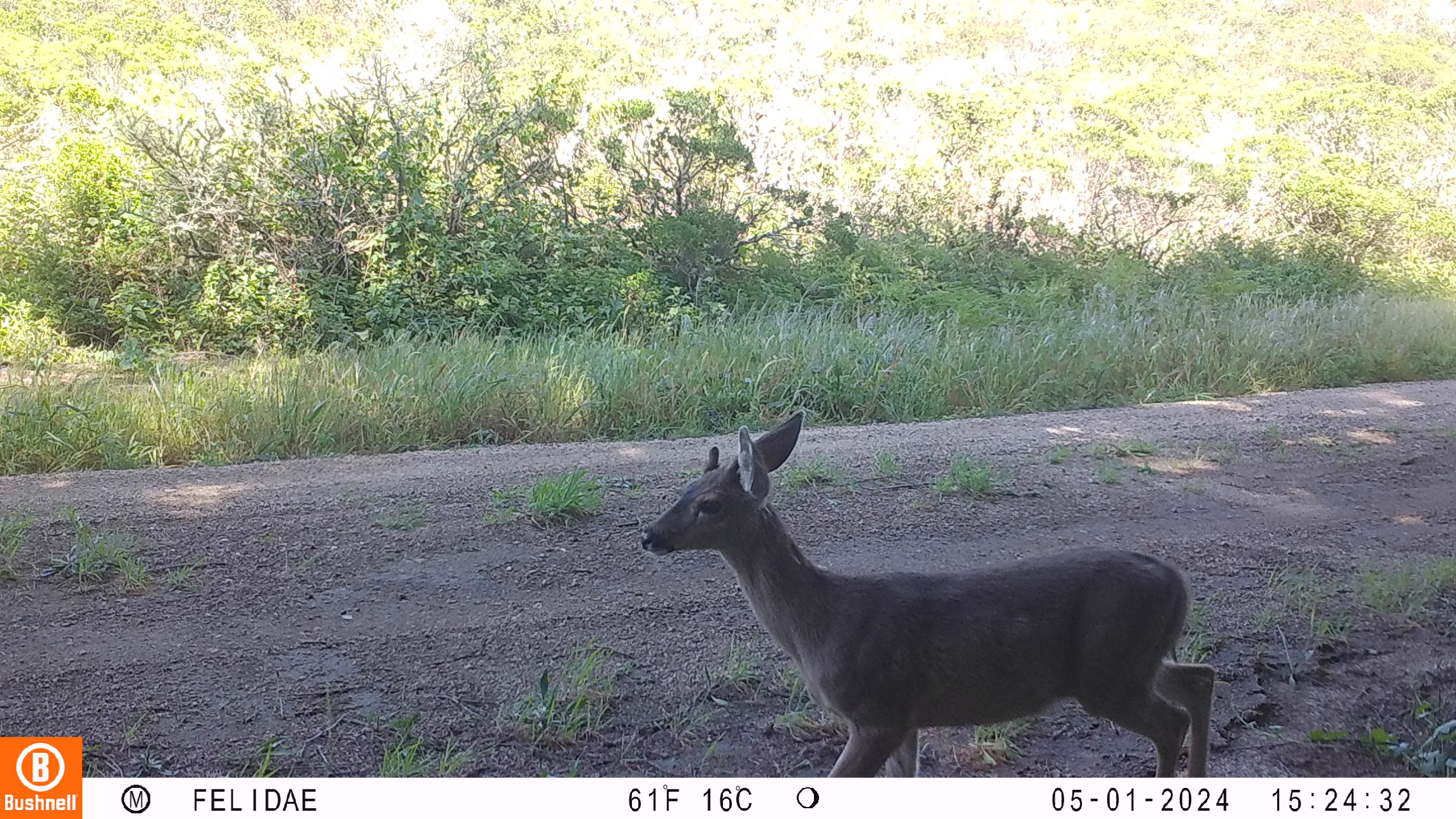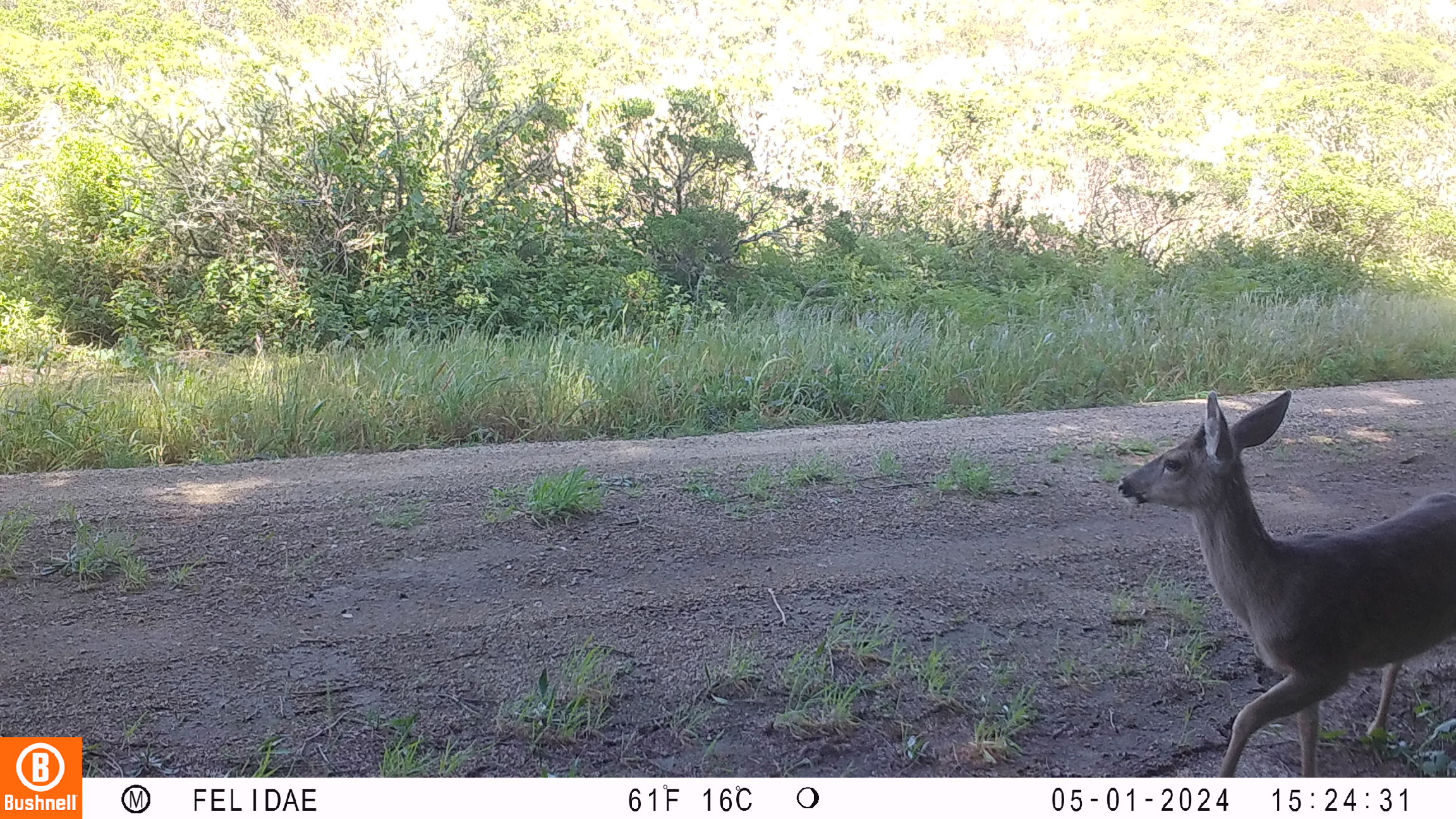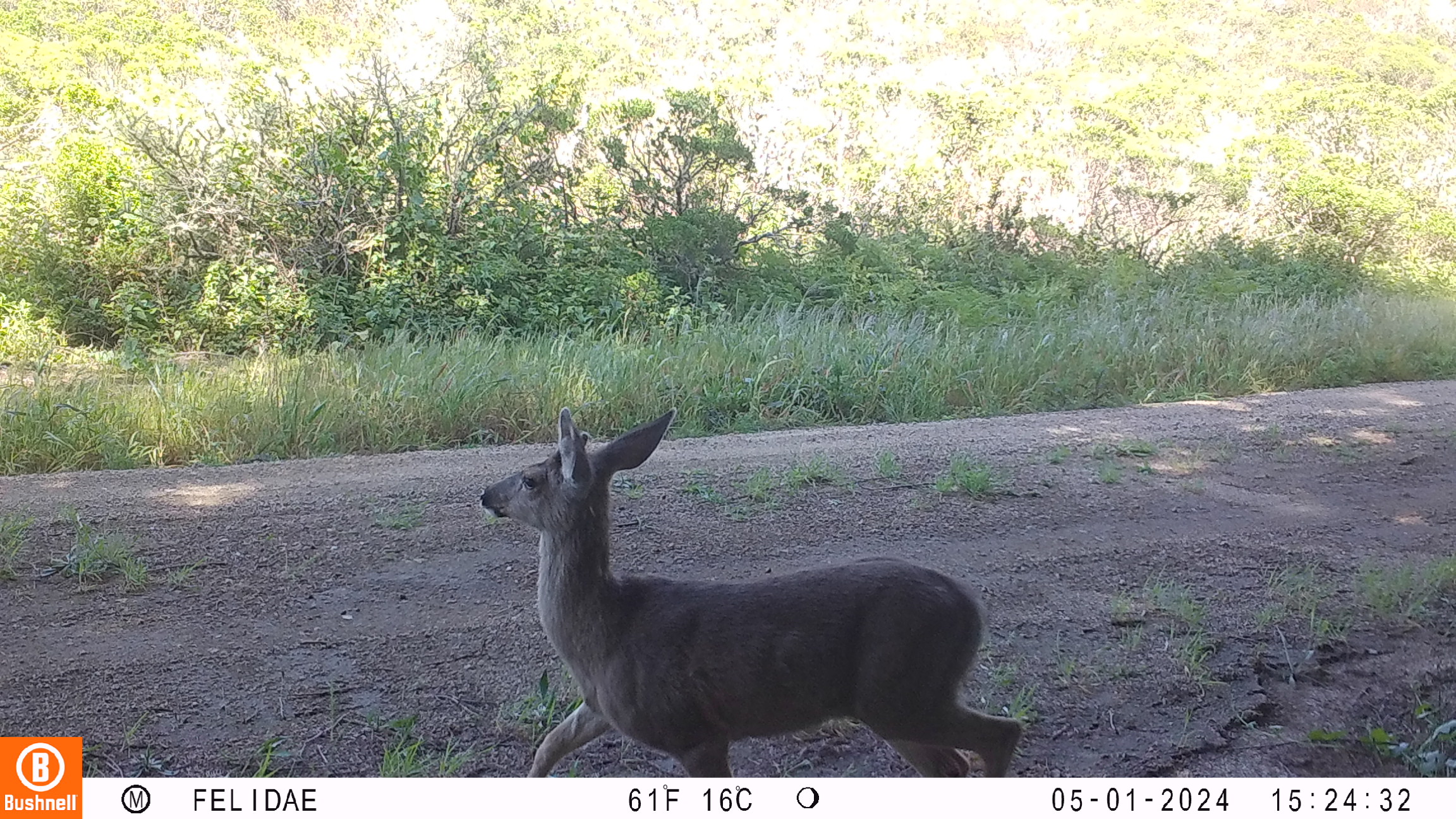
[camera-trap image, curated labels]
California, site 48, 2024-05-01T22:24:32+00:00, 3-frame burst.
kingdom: Animalia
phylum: Chordata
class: Mammalia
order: Artiodactyla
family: Cervidae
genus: Odocoileus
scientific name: Odocoileus hemionus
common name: mule deer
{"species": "mule deer (Odocoileus hemionus)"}